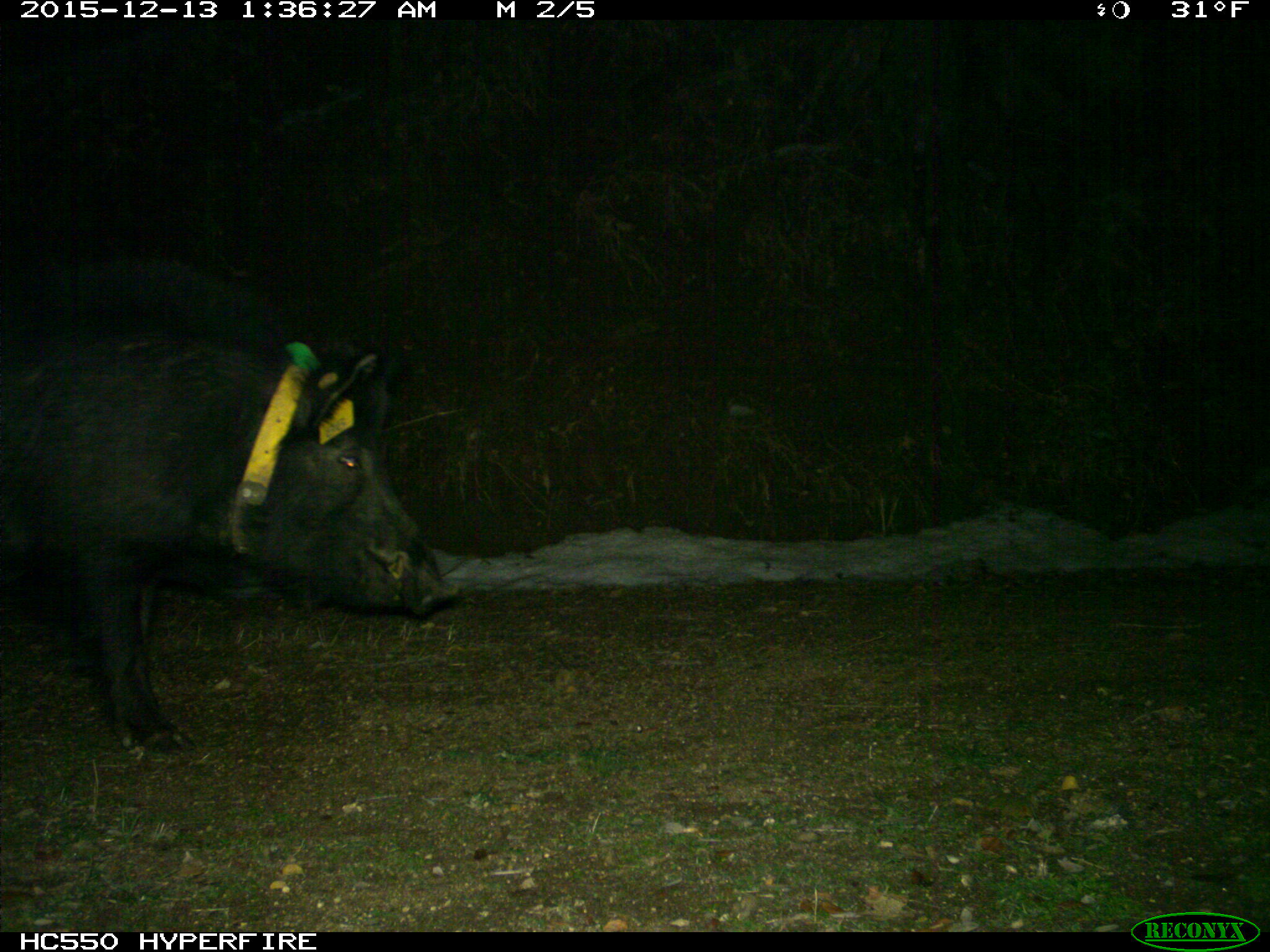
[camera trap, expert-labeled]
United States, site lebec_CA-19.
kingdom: Animalia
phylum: Chordata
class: Mammalia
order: Artiodactyla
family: Suidae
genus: Sus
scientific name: Sus scrofa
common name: wild boar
Sus scrofa (wild boar).